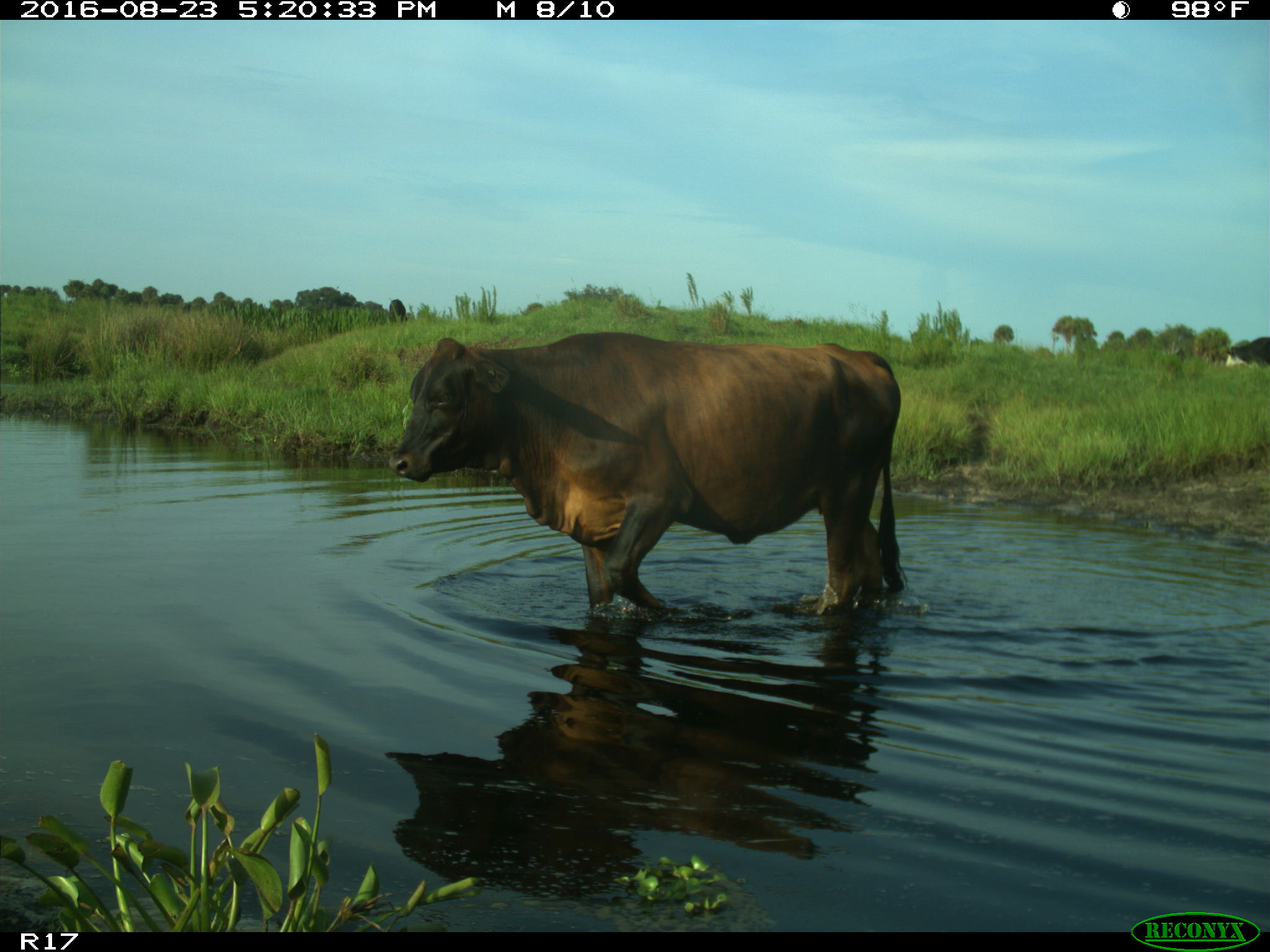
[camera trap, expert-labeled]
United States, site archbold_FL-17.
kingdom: Animalia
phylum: Chordata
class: Mammalia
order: Artiodactyla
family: Bovidae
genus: Bos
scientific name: Bos taurus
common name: domestic cow